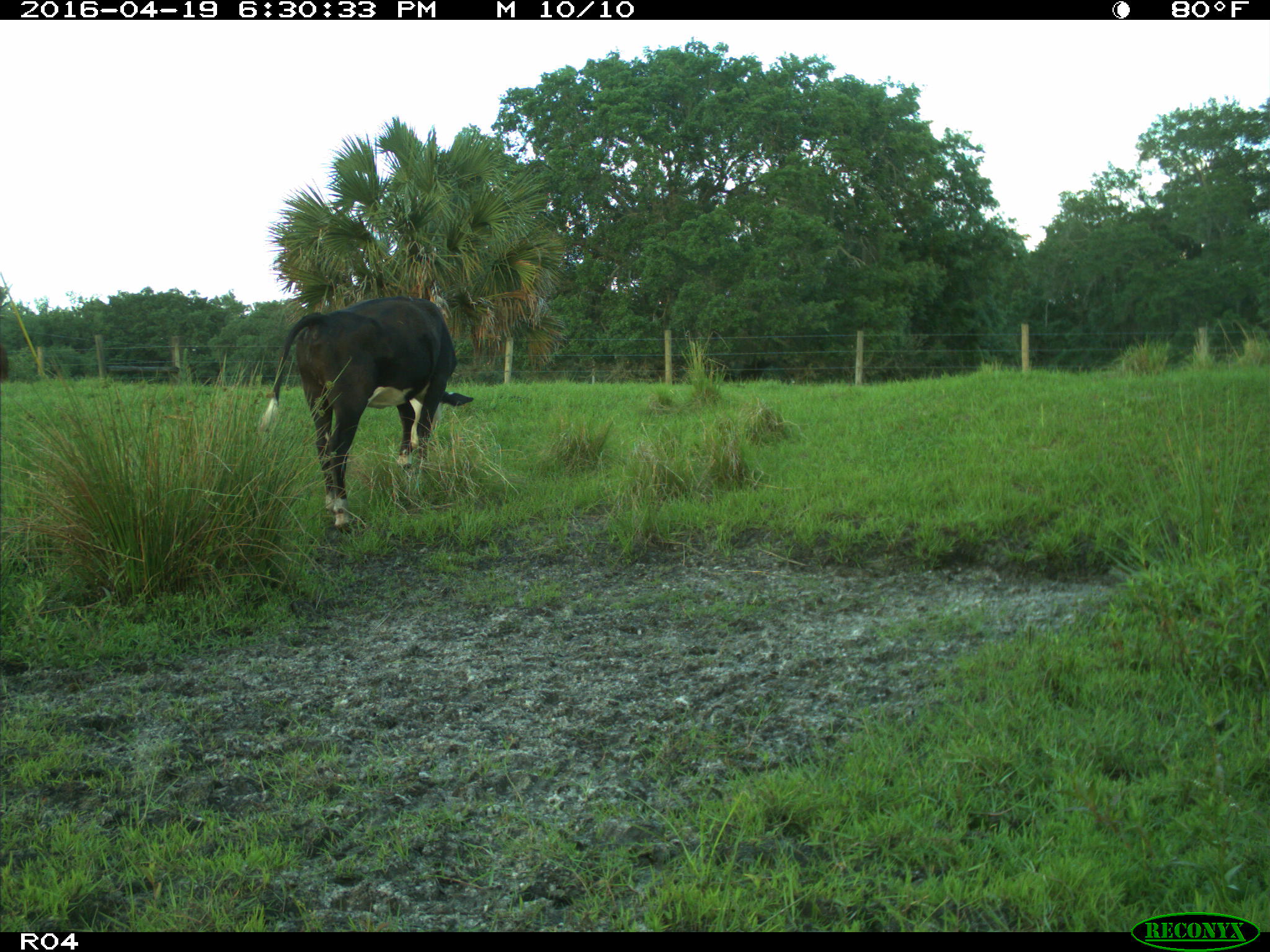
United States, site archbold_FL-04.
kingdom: Animalia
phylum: Chordata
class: Mammalia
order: Artiodactyla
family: Bovidae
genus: Bos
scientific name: Bos taurus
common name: domestic cow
Bos taurus (domestic cow).